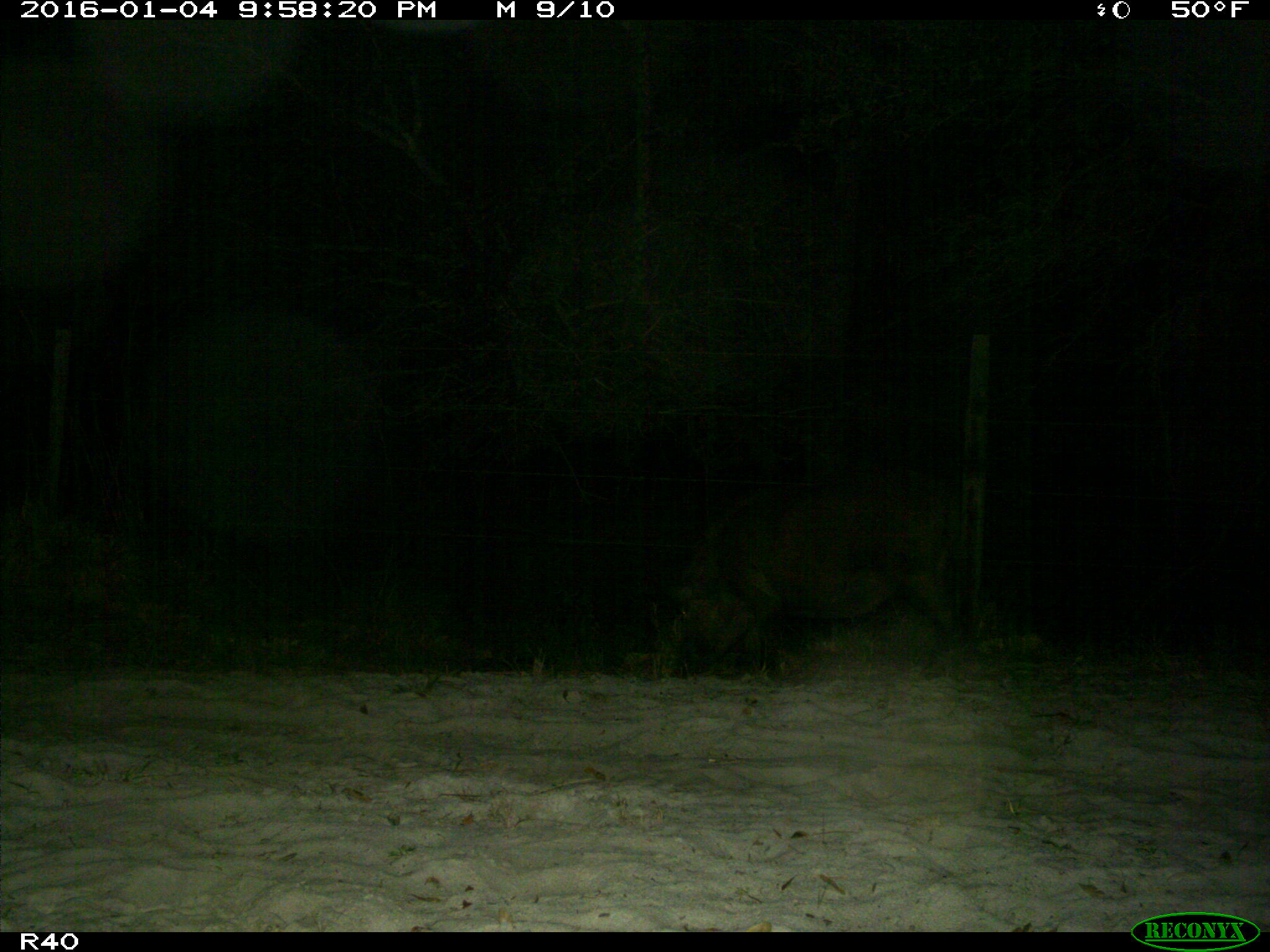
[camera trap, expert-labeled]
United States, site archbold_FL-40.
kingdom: Animalia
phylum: Chordata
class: Mammalia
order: Artiodactyla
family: Suidae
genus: Sus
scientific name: Sus scrofa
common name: wild boar